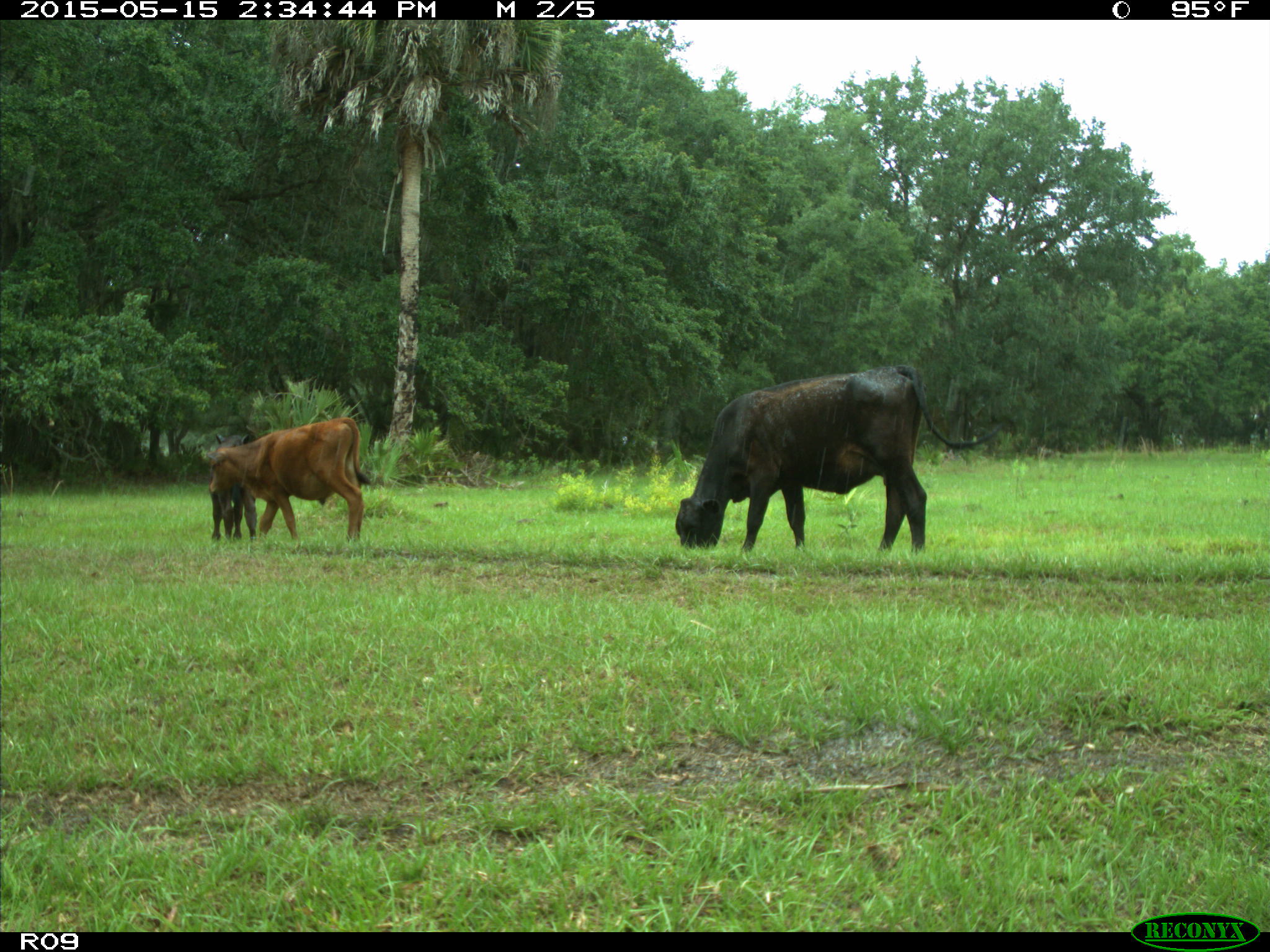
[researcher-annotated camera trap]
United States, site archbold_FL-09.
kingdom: Animalia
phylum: Chordata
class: Mammalia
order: Artiodactyla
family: Bovidae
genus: Bos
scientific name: Bos taurus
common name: domestic cow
Bos taurus (domestic cow).